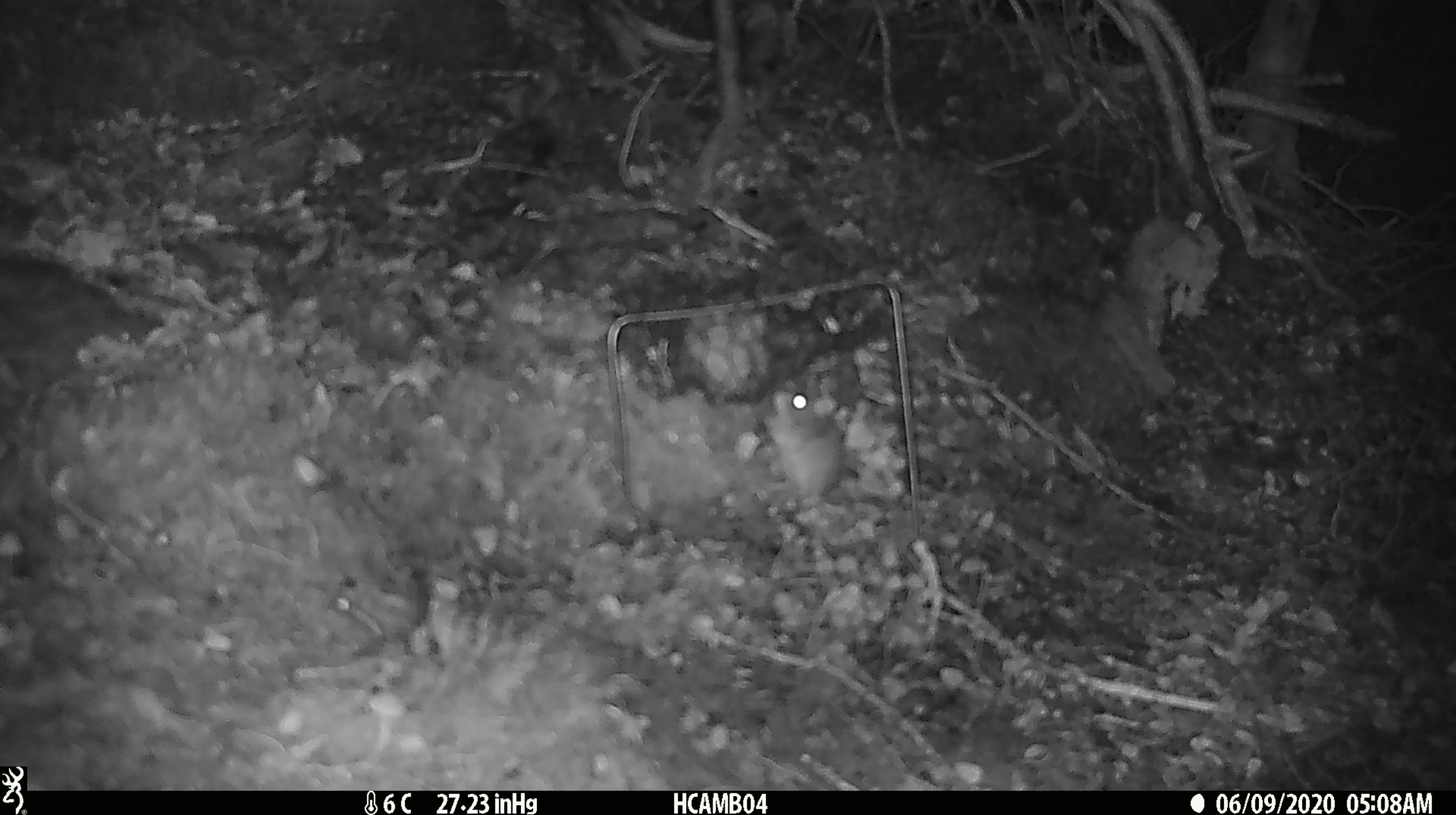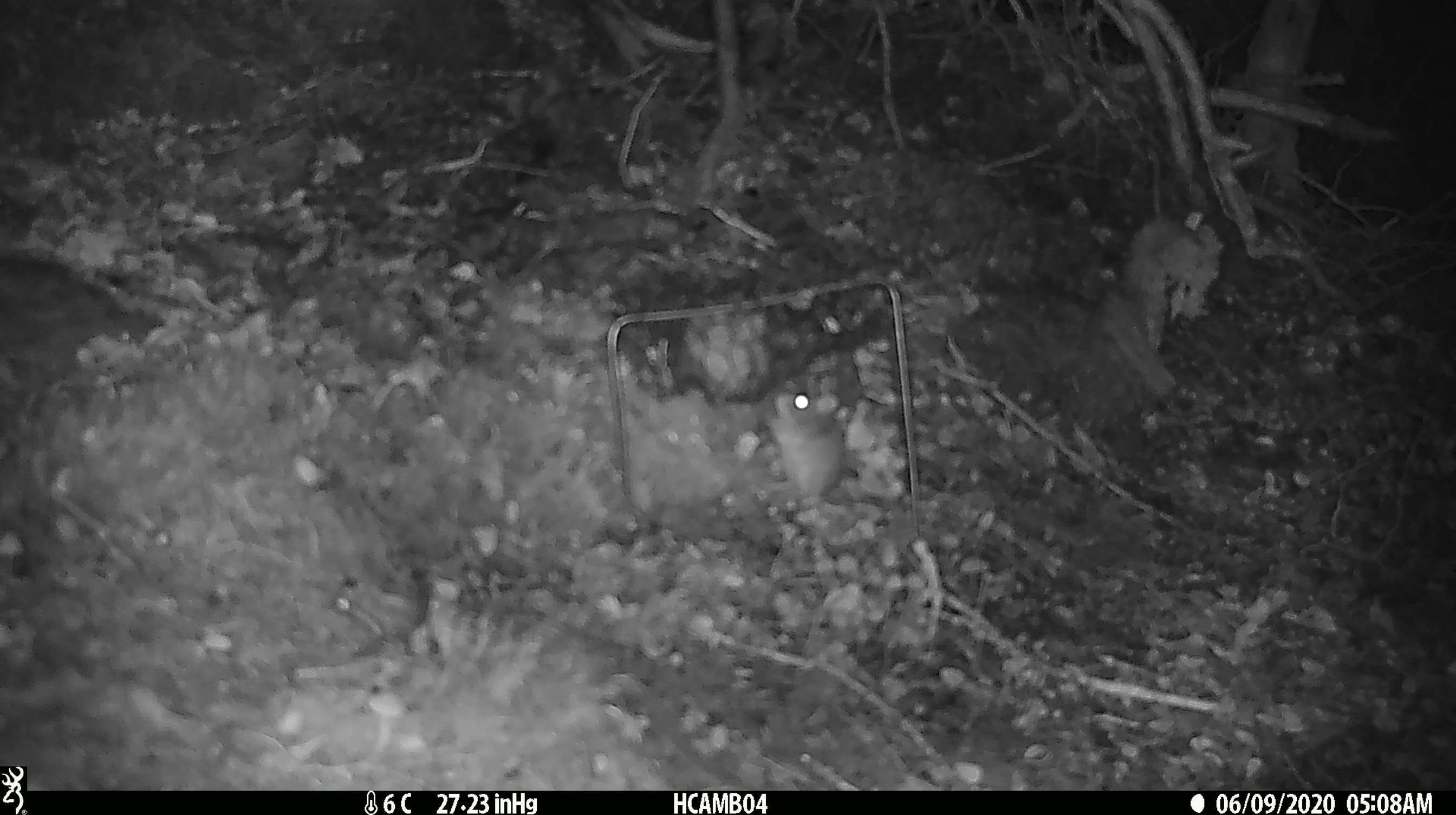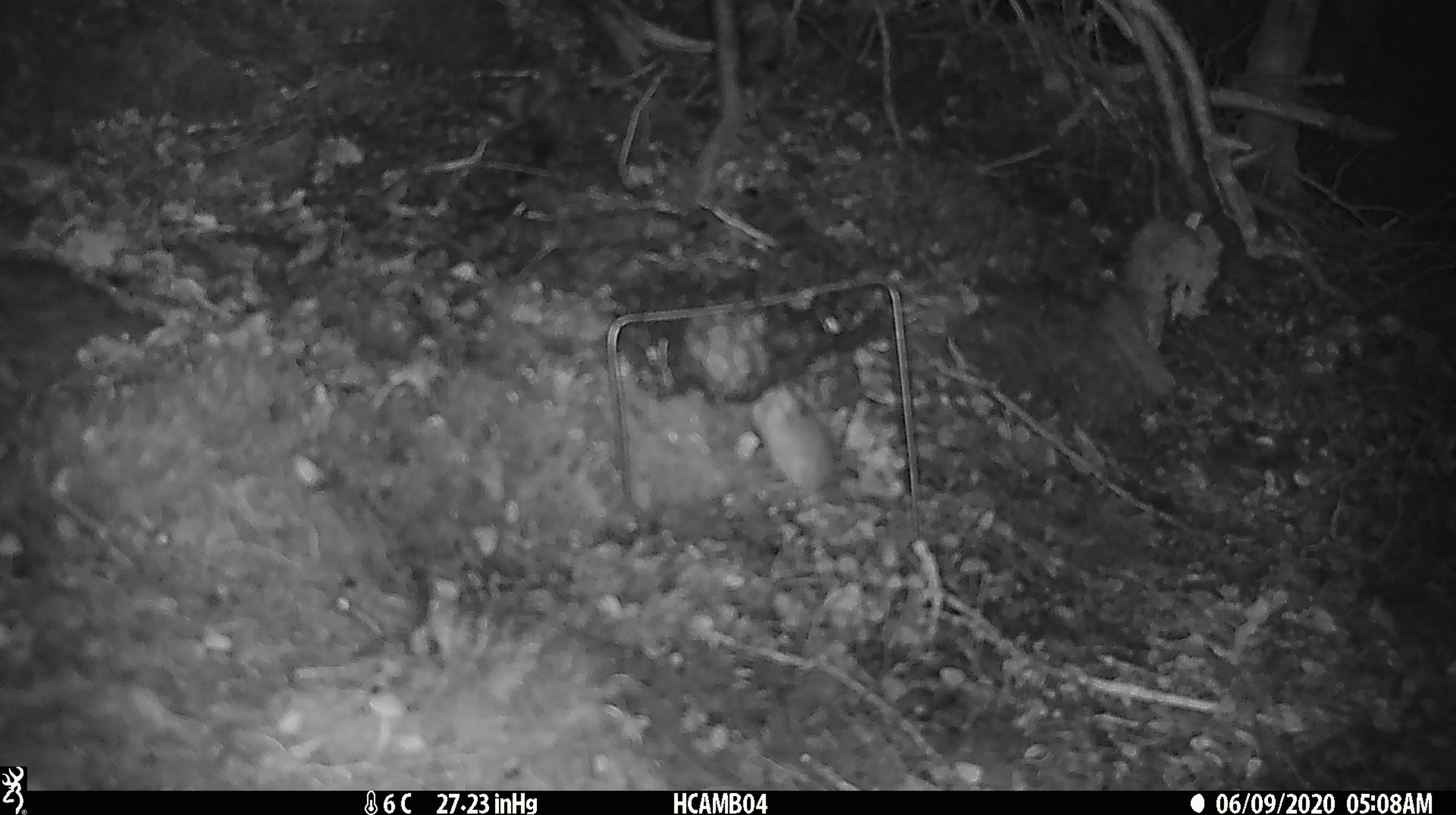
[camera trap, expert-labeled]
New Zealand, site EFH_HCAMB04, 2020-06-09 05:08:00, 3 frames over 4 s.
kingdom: Animalia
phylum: Chordata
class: Mammalia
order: Rodentia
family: Muridae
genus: Mus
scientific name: Mus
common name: mouse